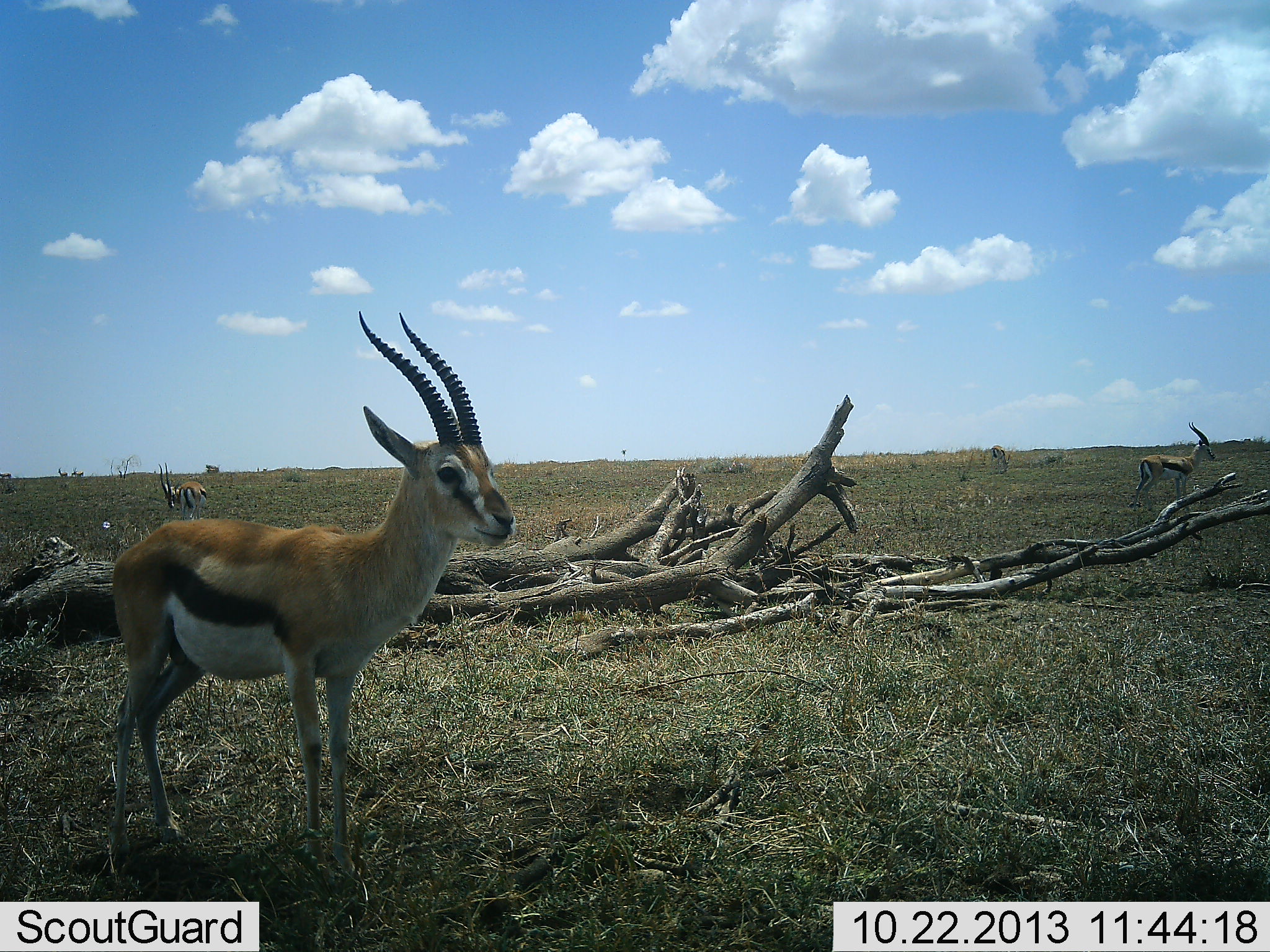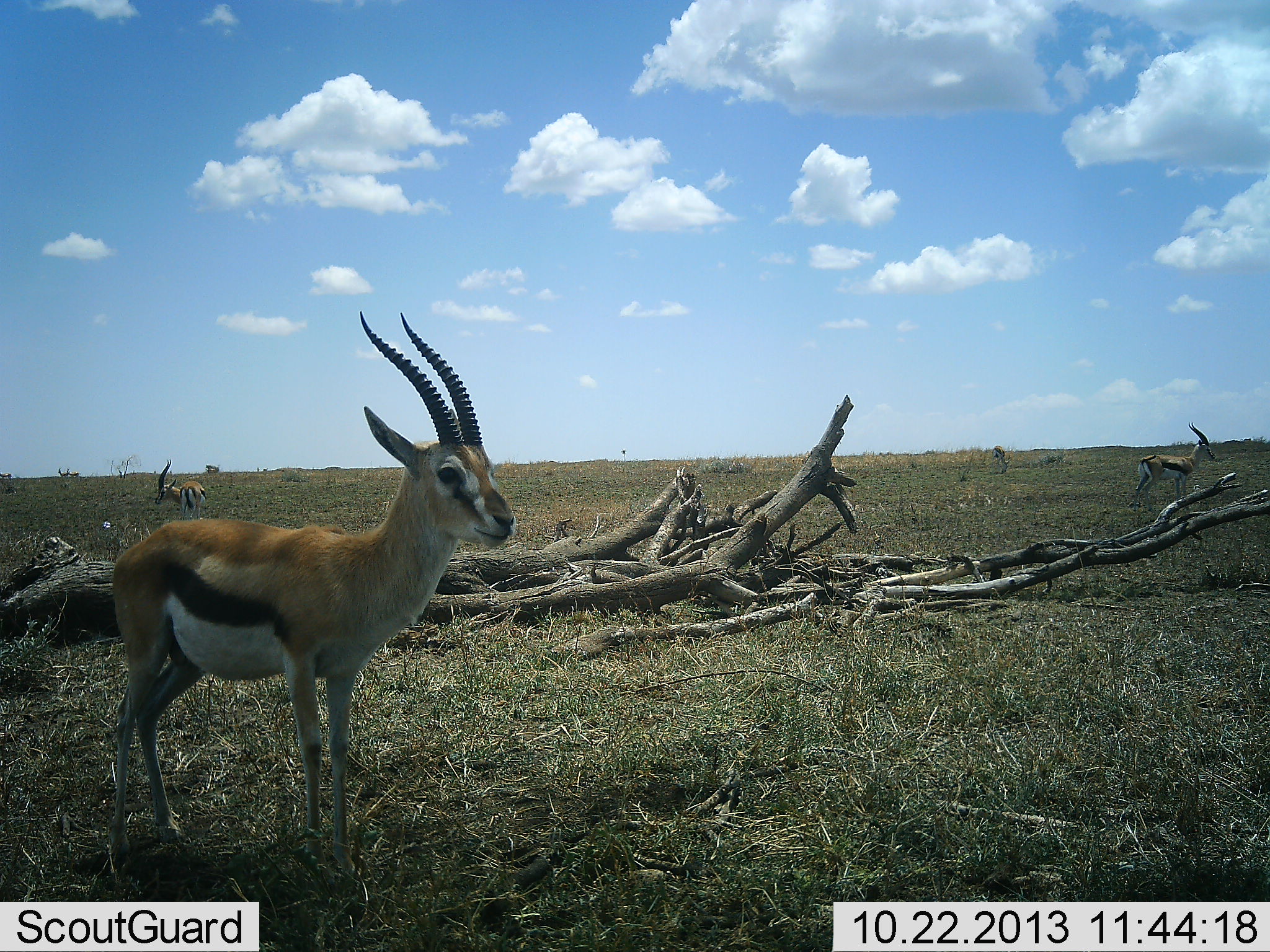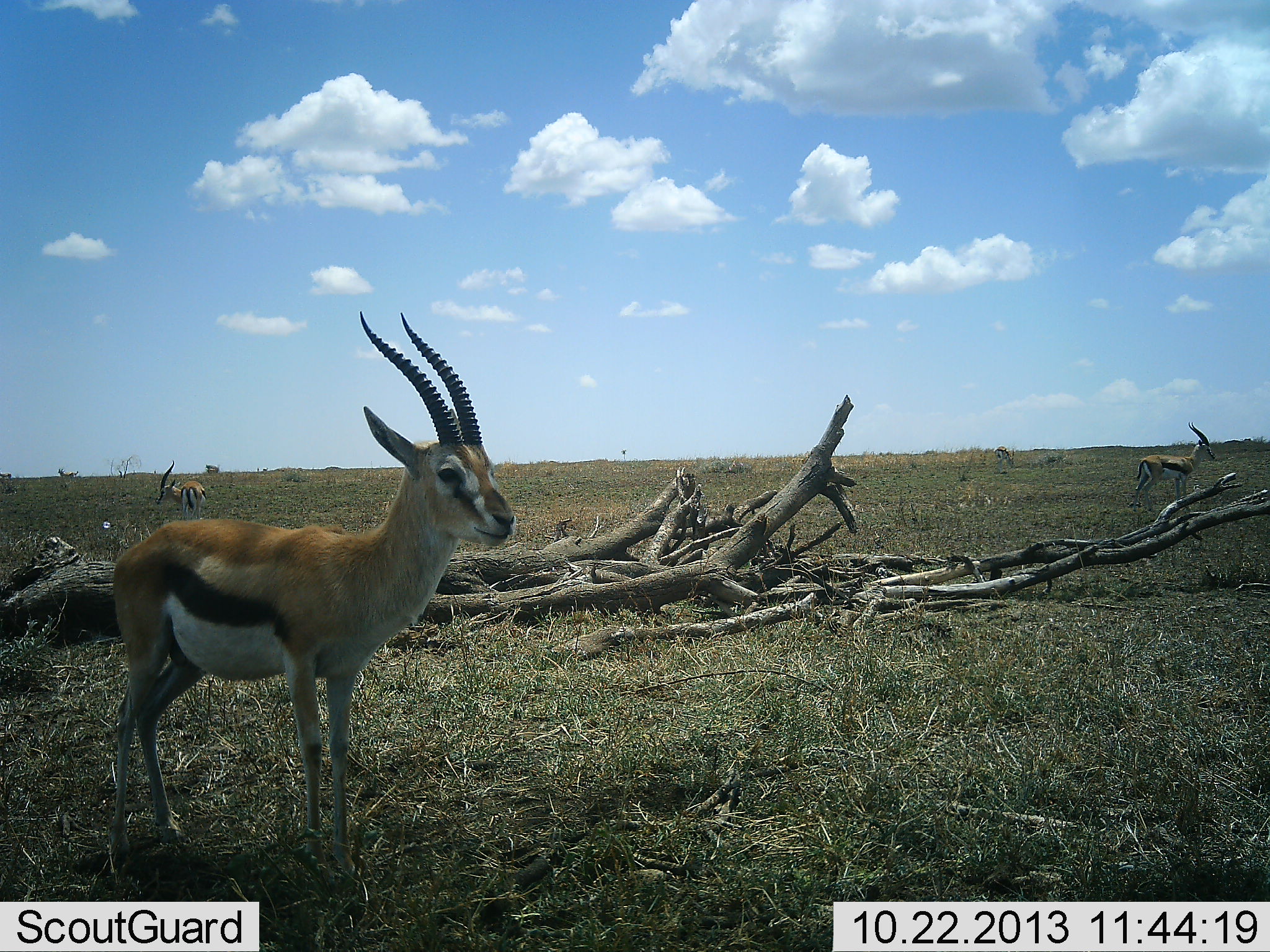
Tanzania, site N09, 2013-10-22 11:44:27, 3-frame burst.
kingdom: Animalia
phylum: Chordata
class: Mammalia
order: Artiodactyla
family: Bovidae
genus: Eudorcas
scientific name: Eudorcas thomsonii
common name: thomson's gazelle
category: gazellethomsons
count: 5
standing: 96%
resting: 4%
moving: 26%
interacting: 0%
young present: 0%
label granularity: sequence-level